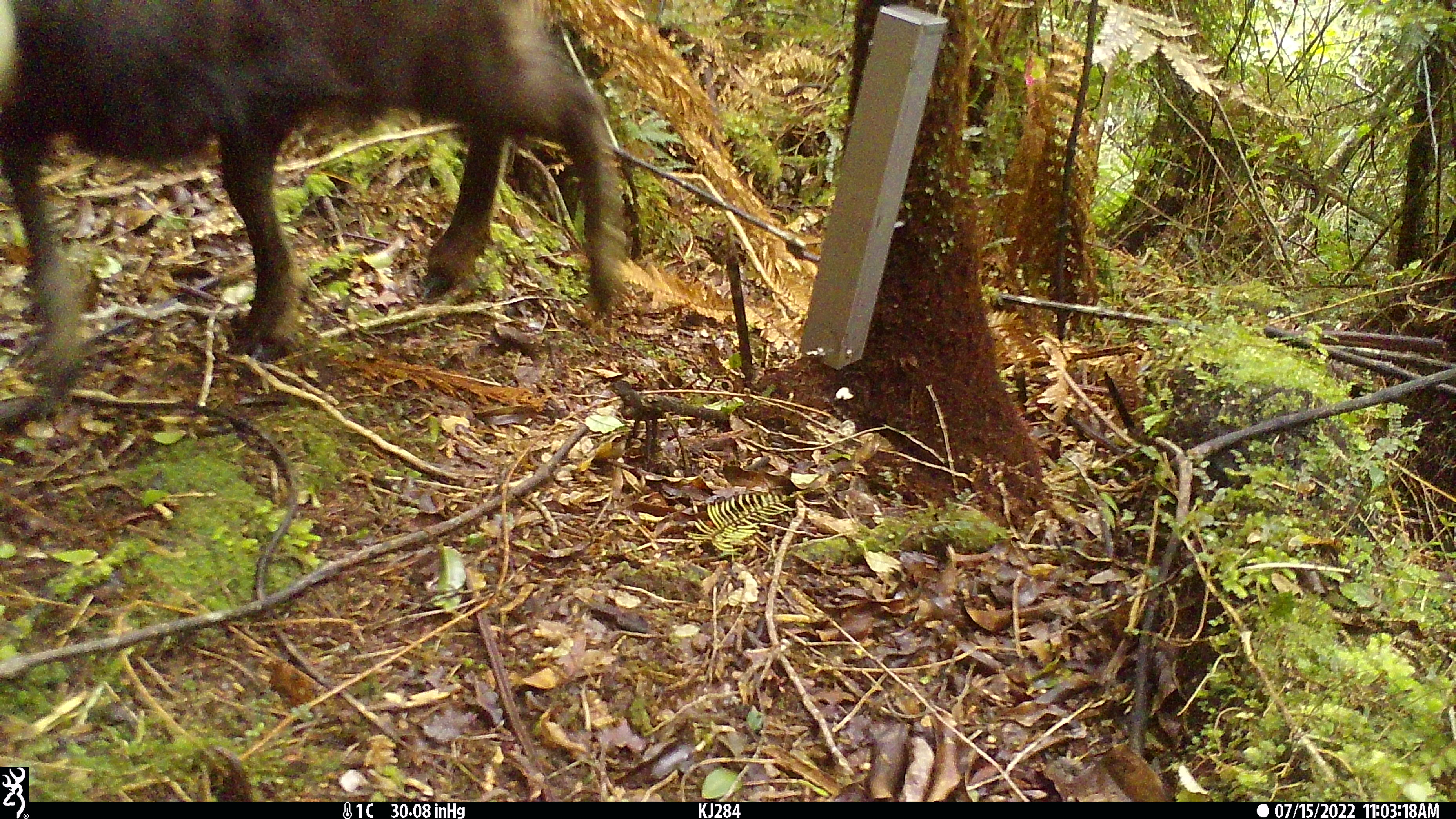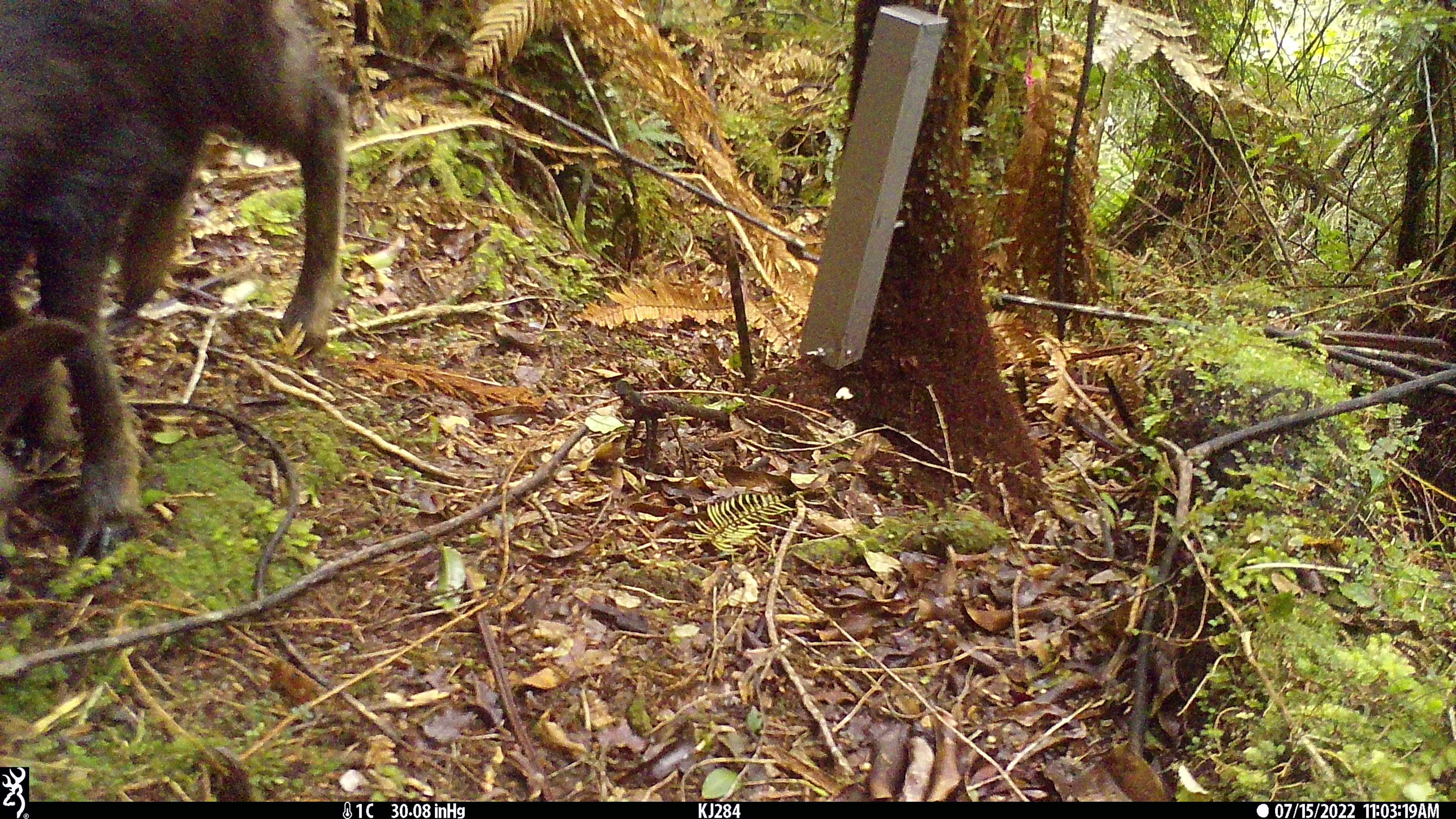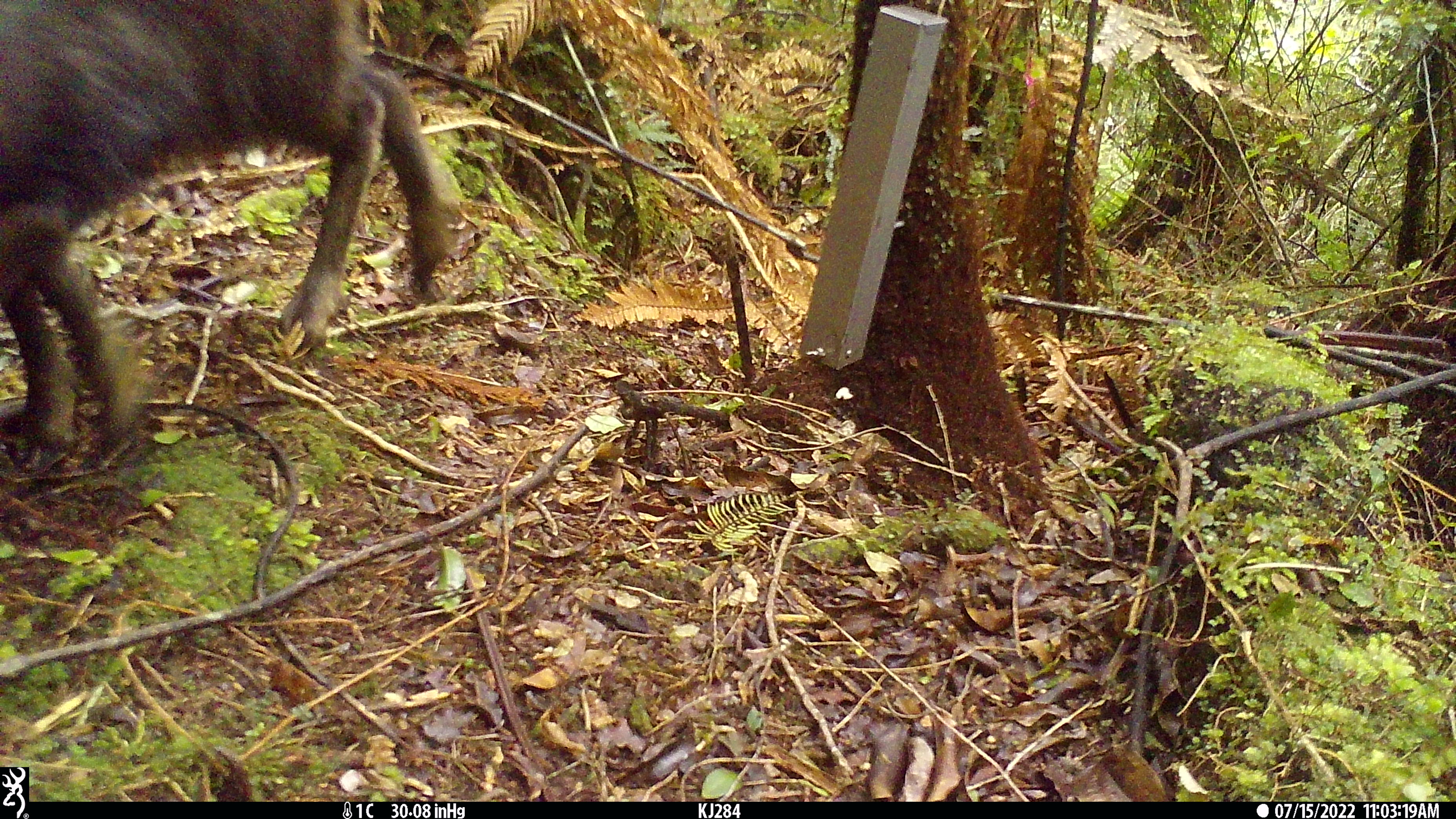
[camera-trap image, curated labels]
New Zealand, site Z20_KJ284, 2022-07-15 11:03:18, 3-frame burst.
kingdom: Animalia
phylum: Chordata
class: Mammalia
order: Artiodactyla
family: Bovidae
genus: Rupicapra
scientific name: Rupicapra rupicapra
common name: alpine chamois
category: chamois